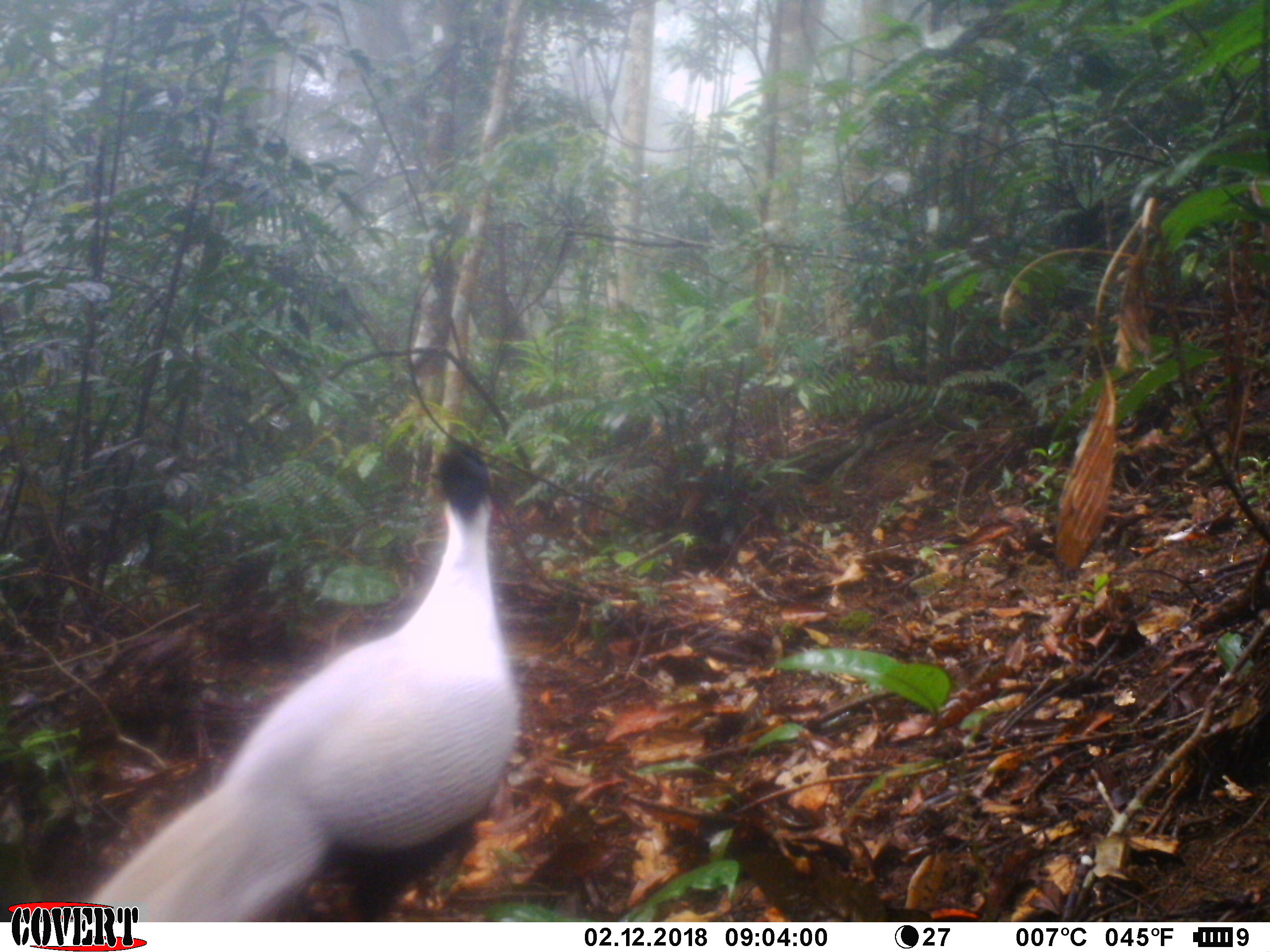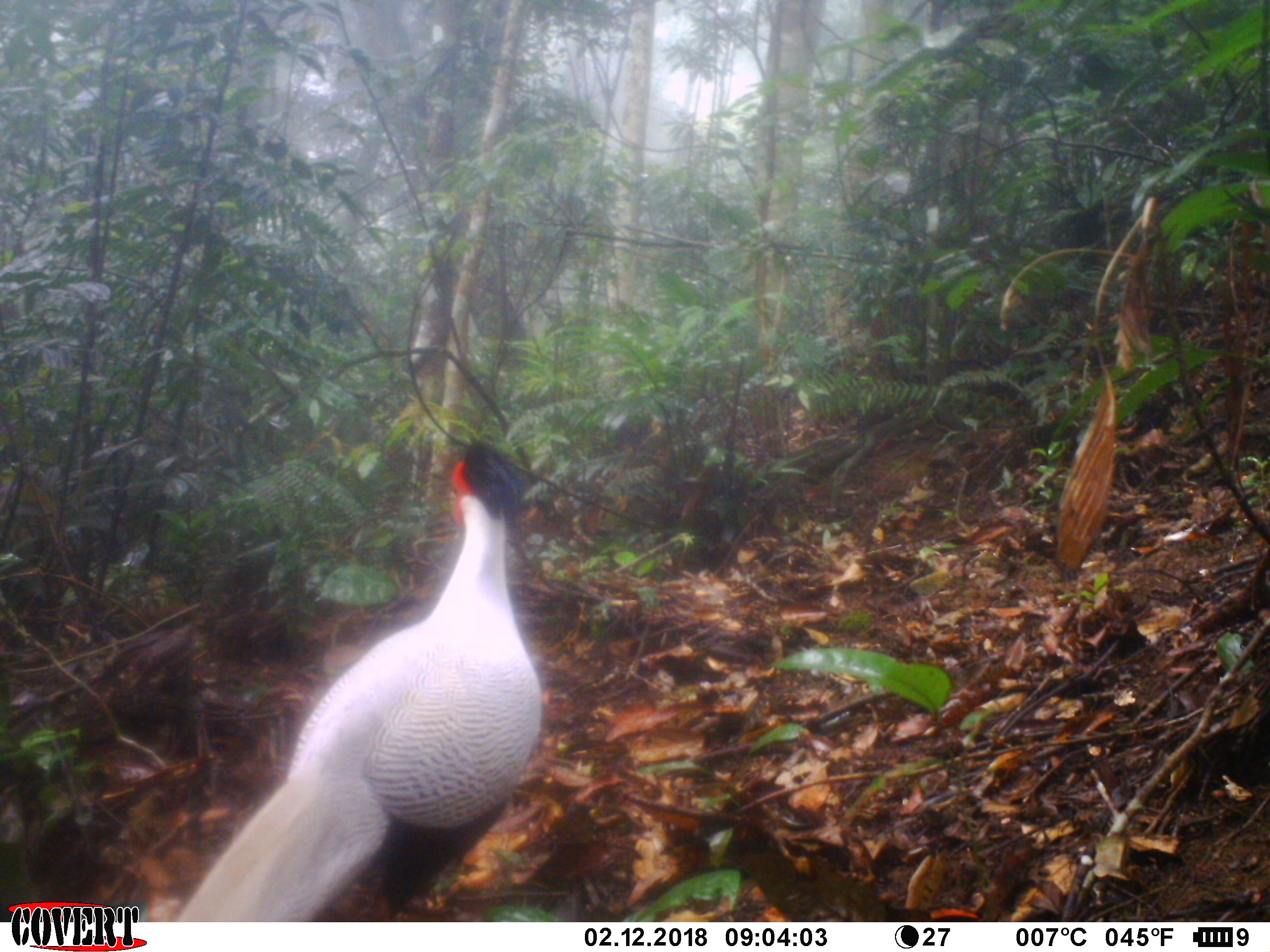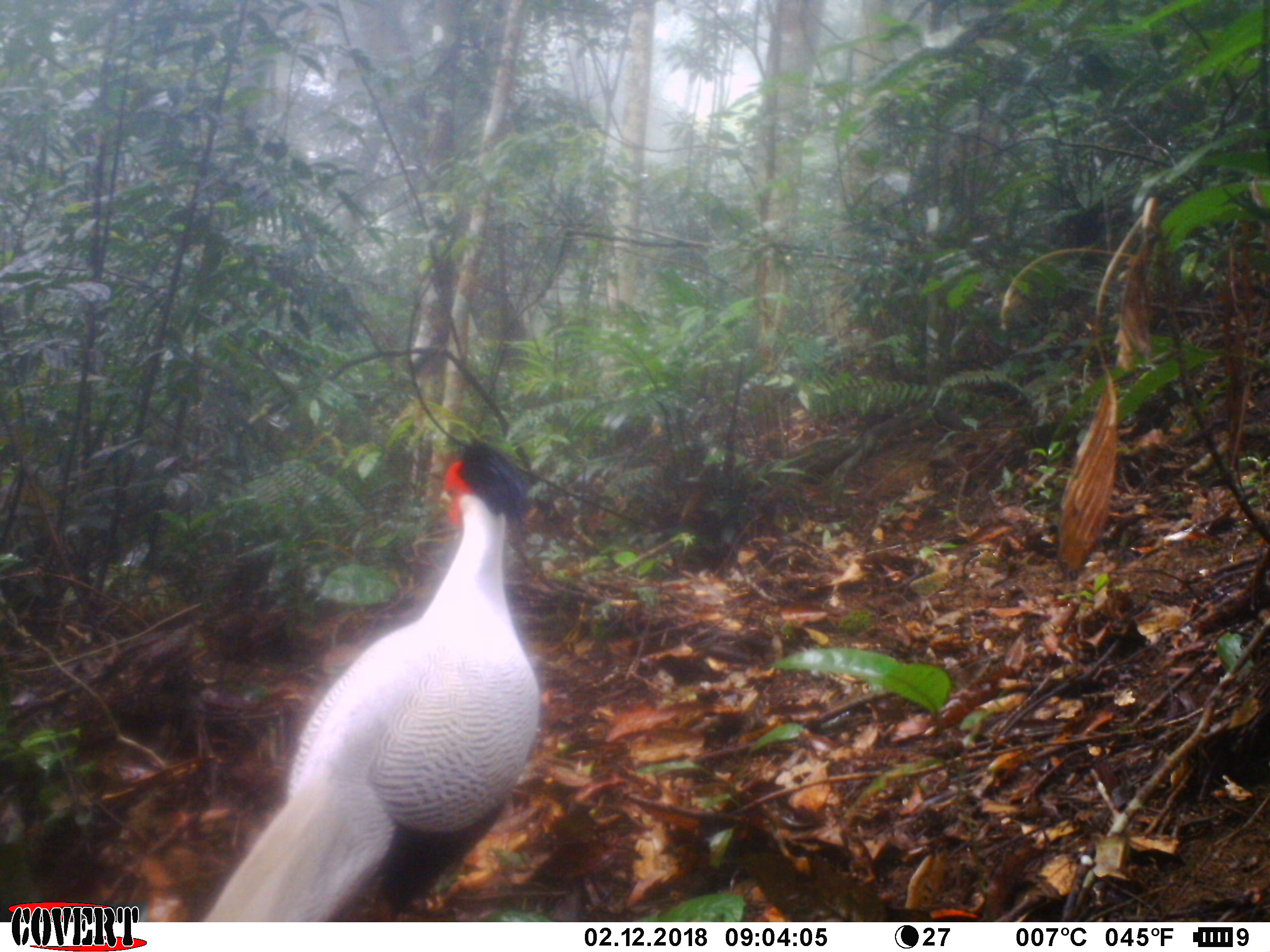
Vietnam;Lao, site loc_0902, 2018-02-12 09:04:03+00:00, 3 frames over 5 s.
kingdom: Animalia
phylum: Chordata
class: Aves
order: Galliformes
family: Phasianidae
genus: Lophura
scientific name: Lophura nycthemera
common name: silver pheasant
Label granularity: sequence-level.